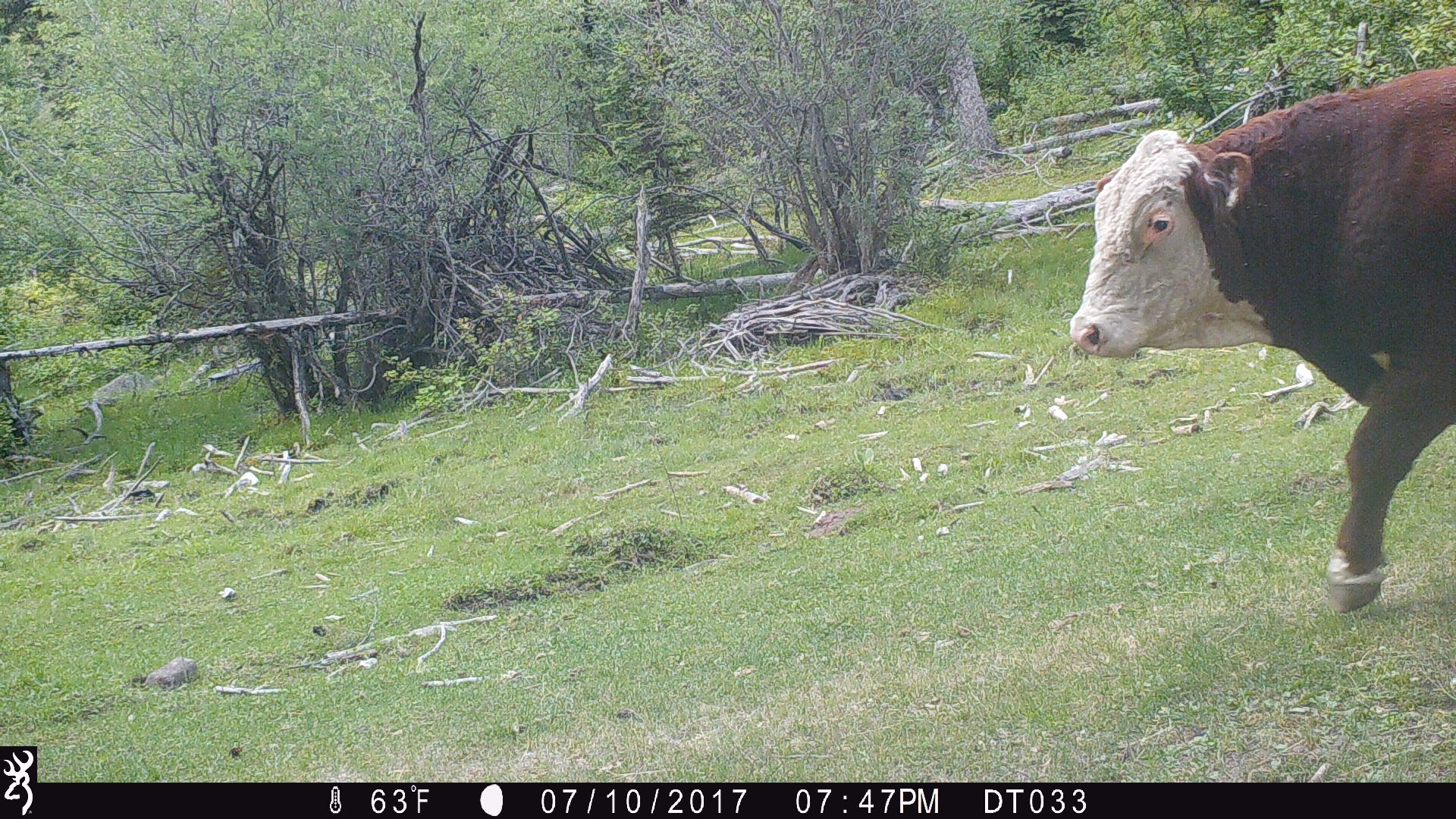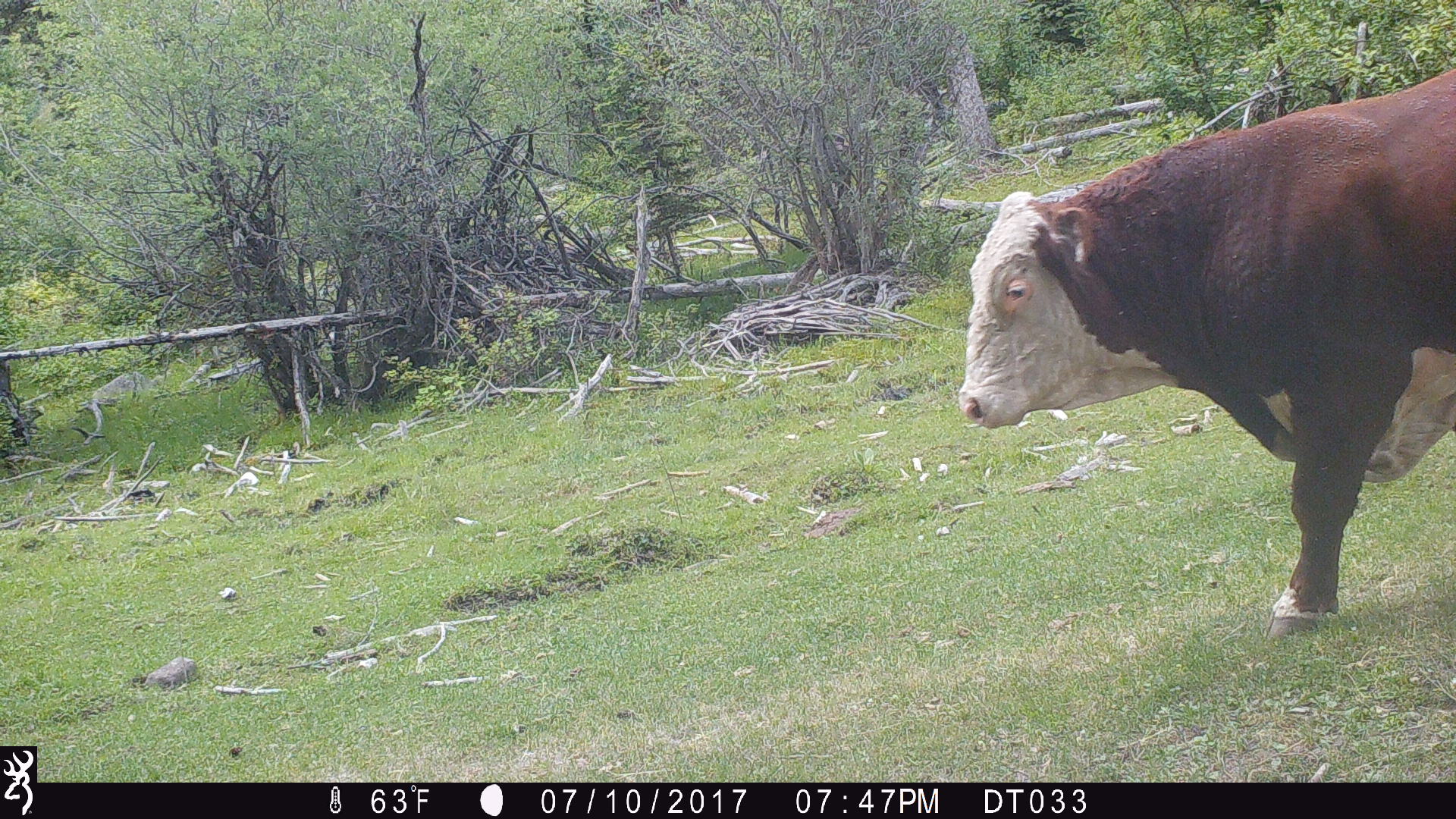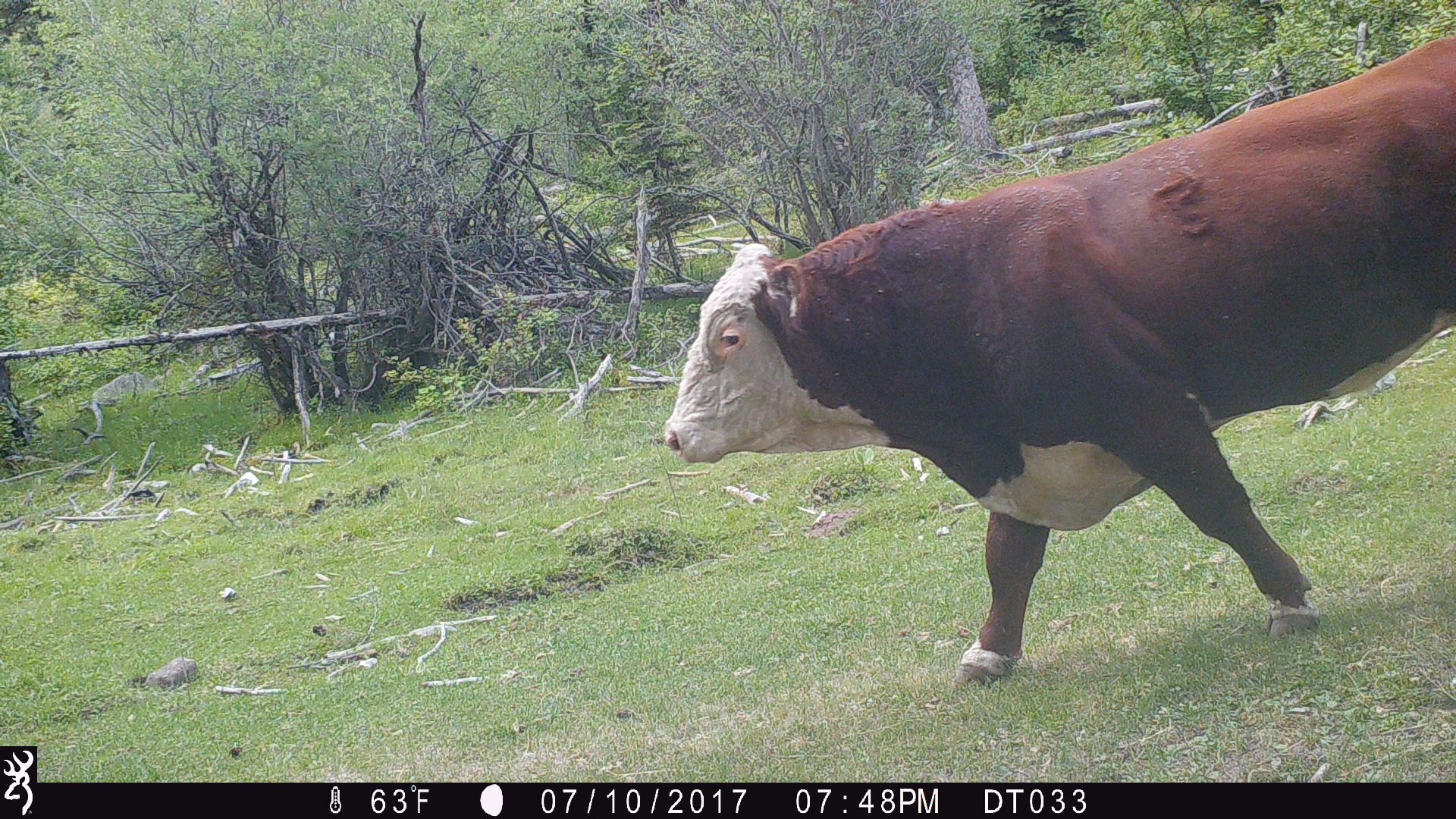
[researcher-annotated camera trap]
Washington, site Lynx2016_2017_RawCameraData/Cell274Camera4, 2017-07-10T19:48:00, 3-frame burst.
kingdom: Animalia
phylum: Chordata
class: Mammalia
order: Artiodactyla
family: Bovidae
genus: Bos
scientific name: Bos taurus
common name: domestic cattle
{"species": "domestic cattle (Bos taurus)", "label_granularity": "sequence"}